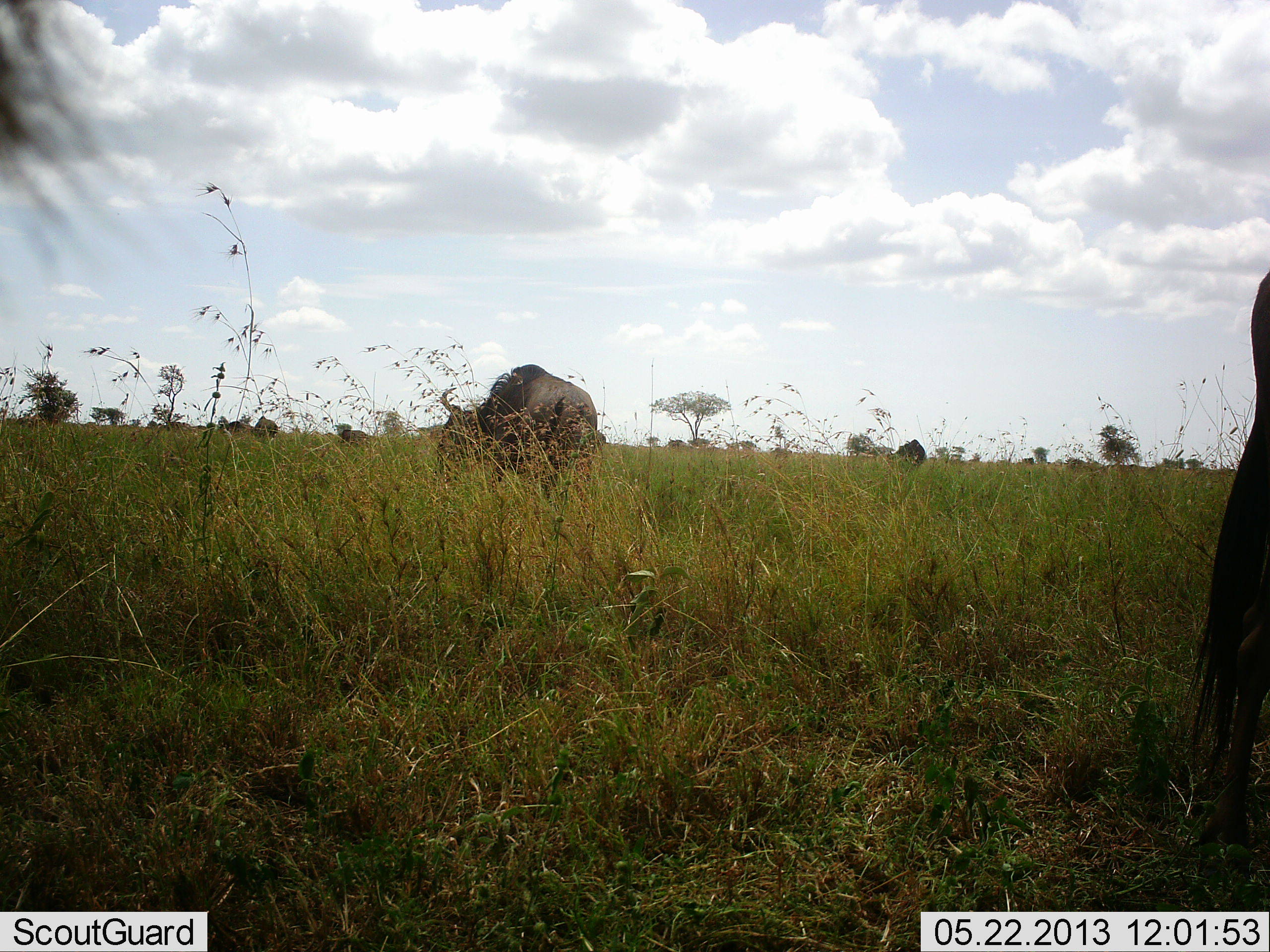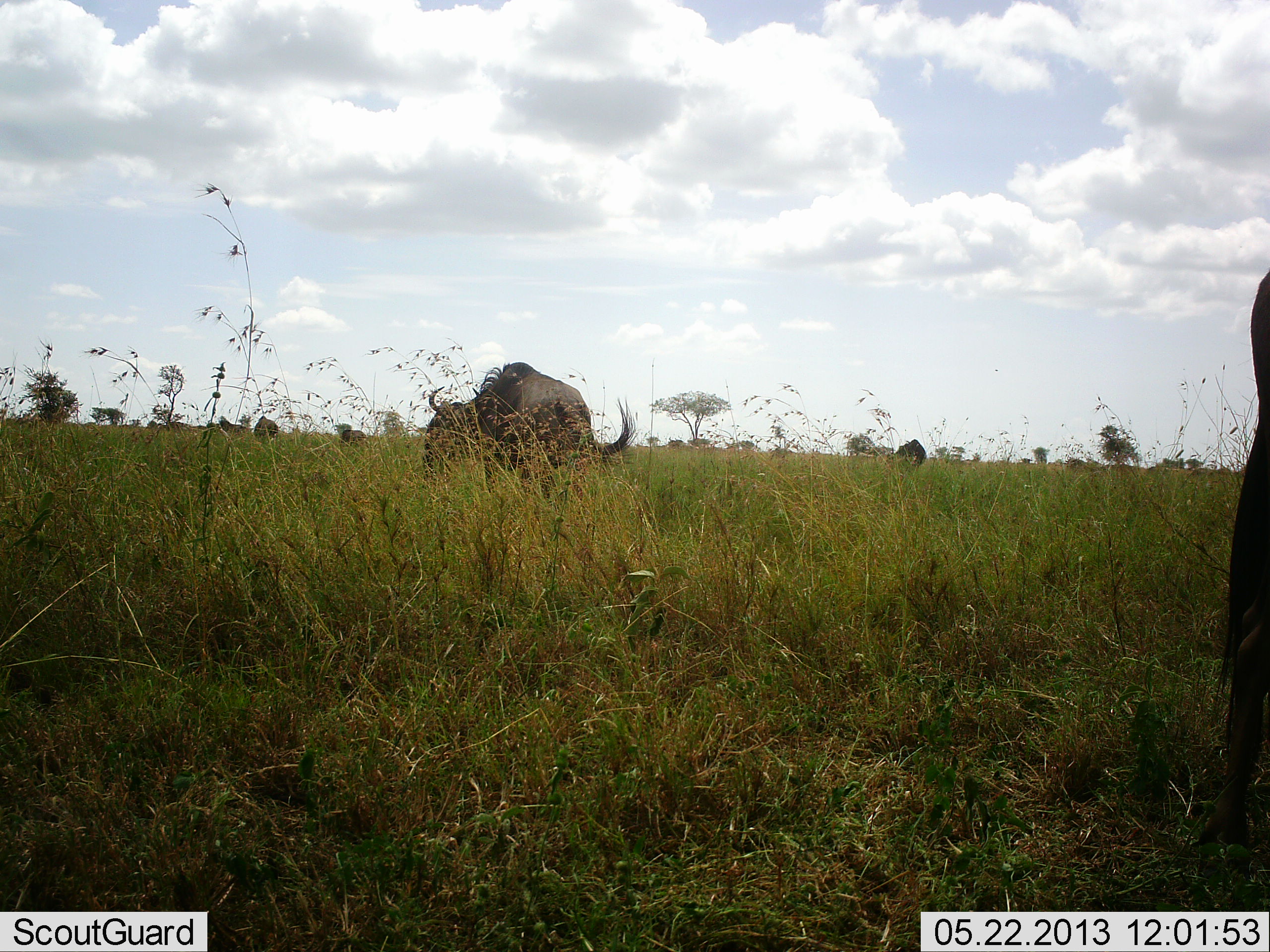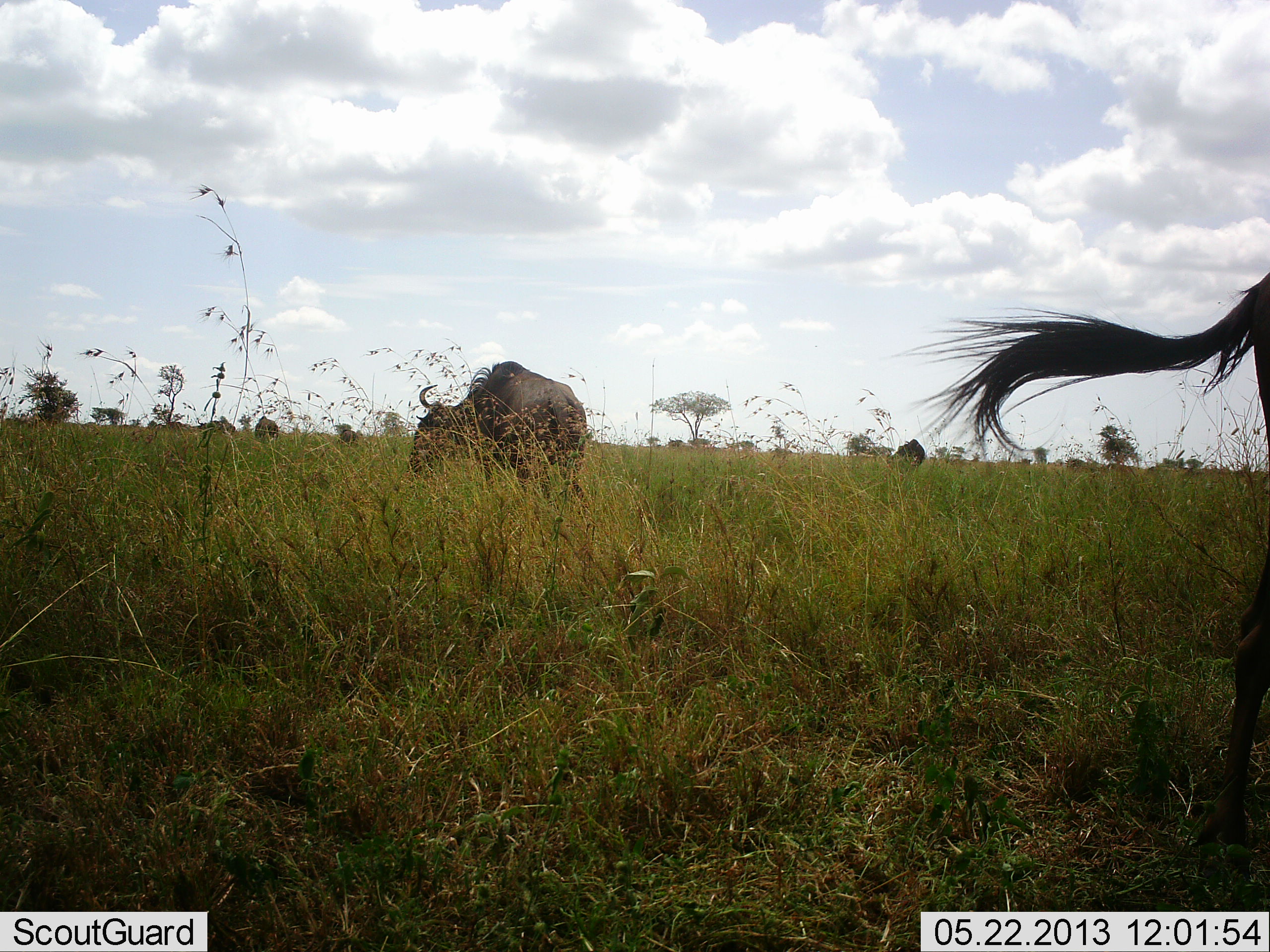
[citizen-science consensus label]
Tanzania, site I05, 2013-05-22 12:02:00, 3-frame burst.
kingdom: Animalia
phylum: Chordata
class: Mammalia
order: Artiodactyla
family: Bovidae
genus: Connochaetes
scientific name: Connochaetes taurinus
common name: blue wildebeest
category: wildebeest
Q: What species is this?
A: Wildebeest (blue wildebeest) (Connochaetes taurinus).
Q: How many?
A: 4.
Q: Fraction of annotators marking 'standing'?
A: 69%.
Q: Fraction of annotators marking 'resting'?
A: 0%.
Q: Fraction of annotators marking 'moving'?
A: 38%.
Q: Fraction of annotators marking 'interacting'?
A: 0%.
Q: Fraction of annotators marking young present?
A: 0%.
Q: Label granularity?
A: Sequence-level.